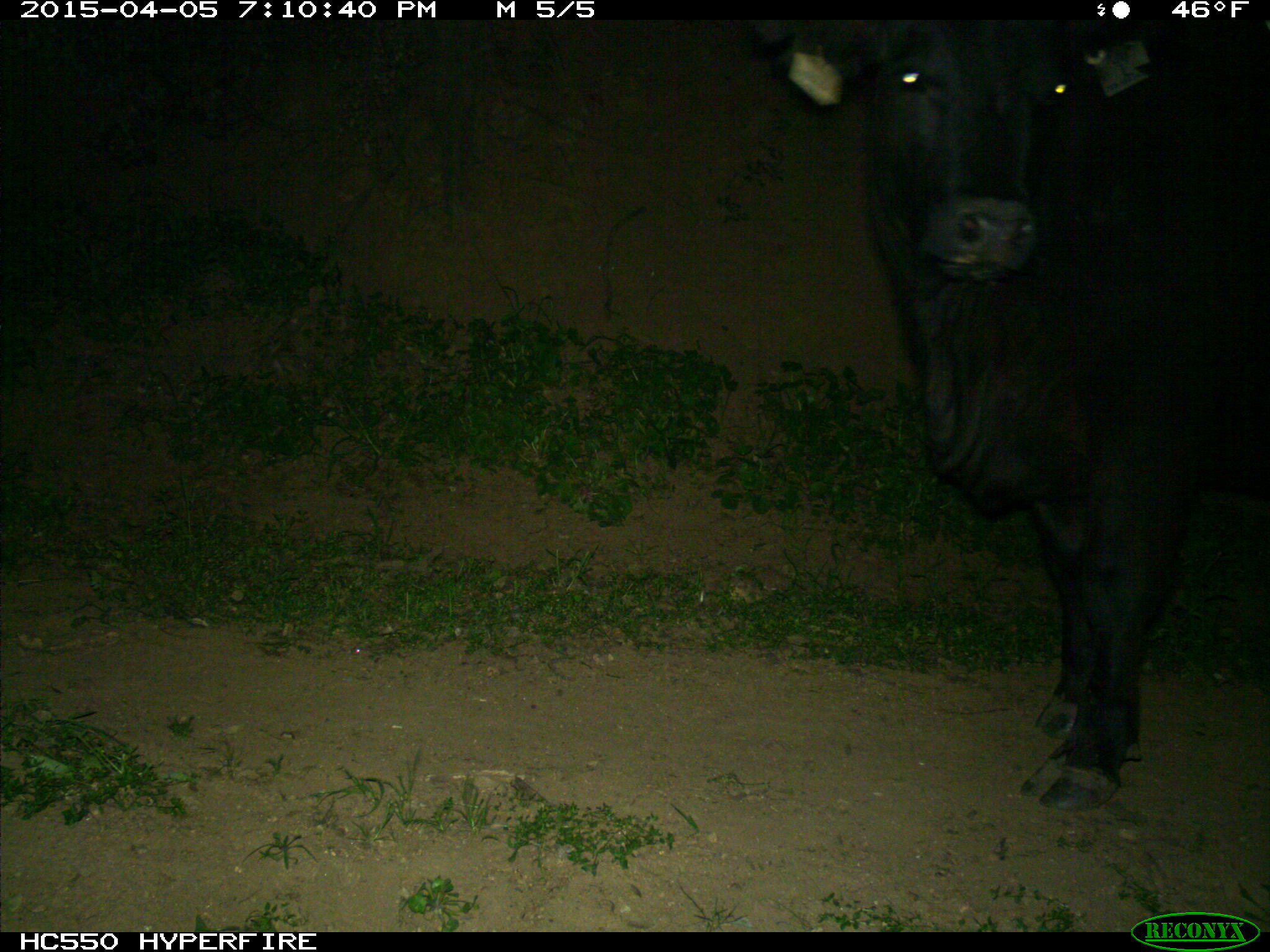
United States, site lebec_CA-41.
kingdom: Animalia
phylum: Chordata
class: Mammalia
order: Artiodactyla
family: Bovidae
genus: Bos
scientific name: Bos taurus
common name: domestic cow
Bos taurus (domestic cow).